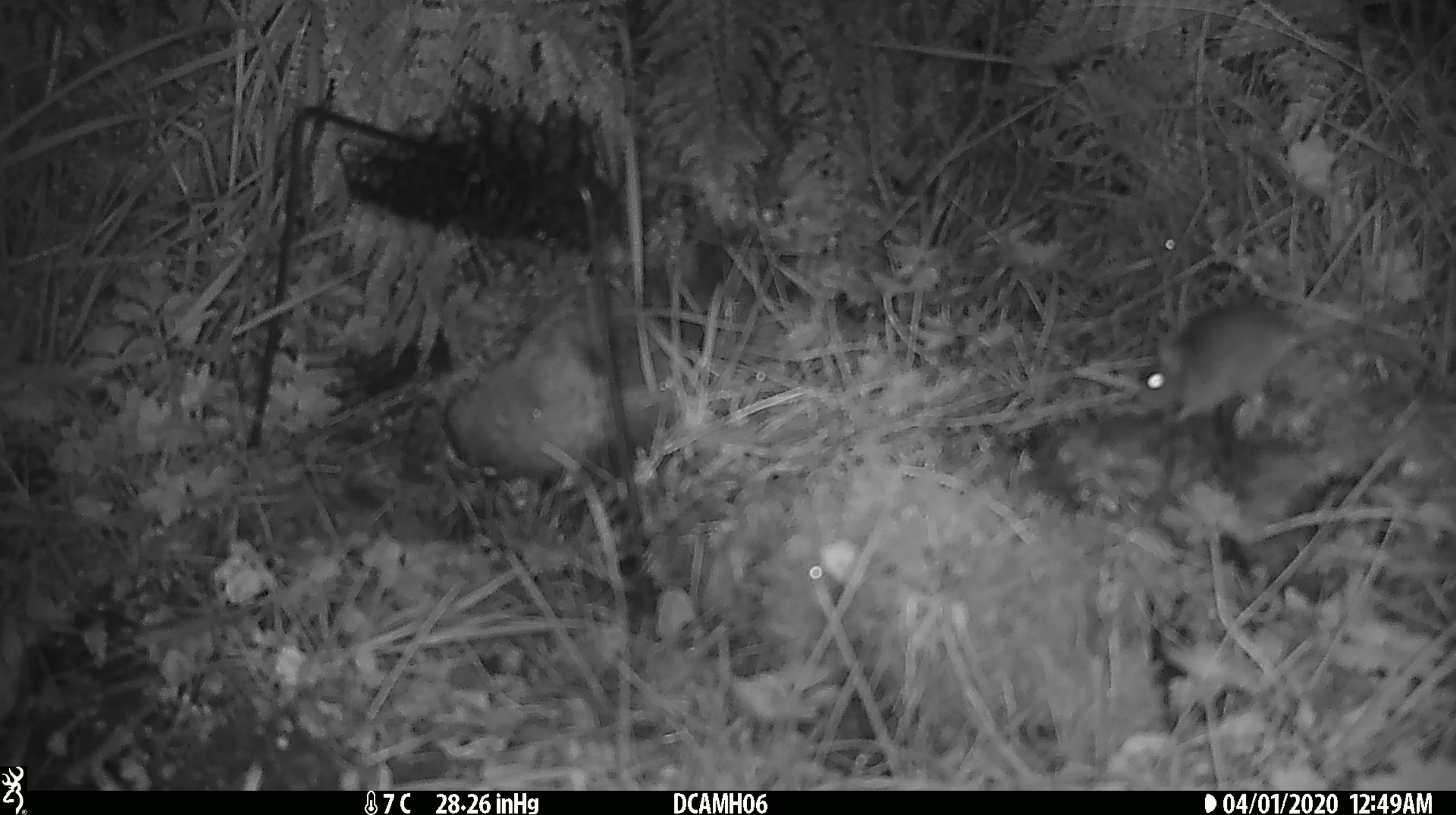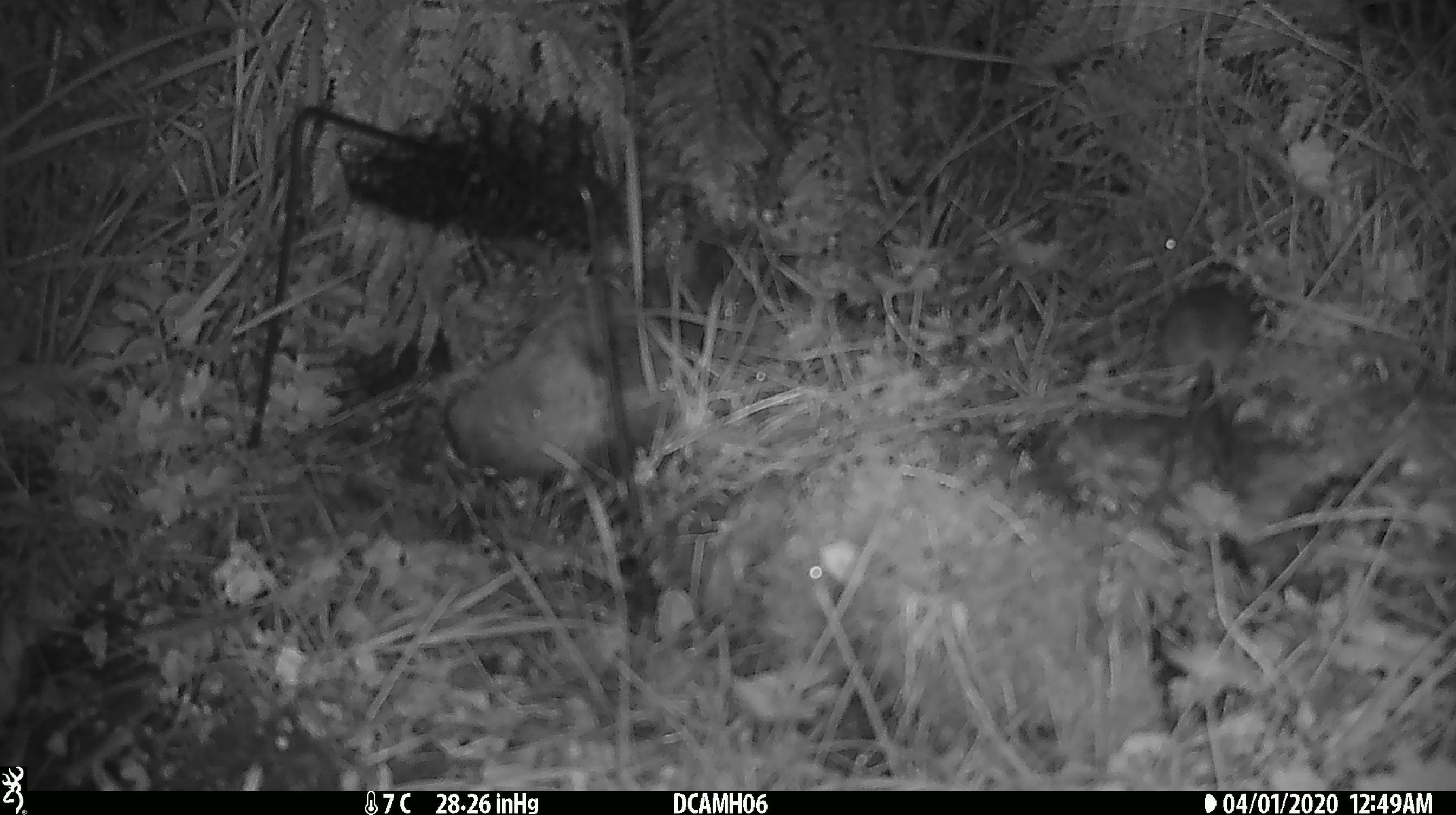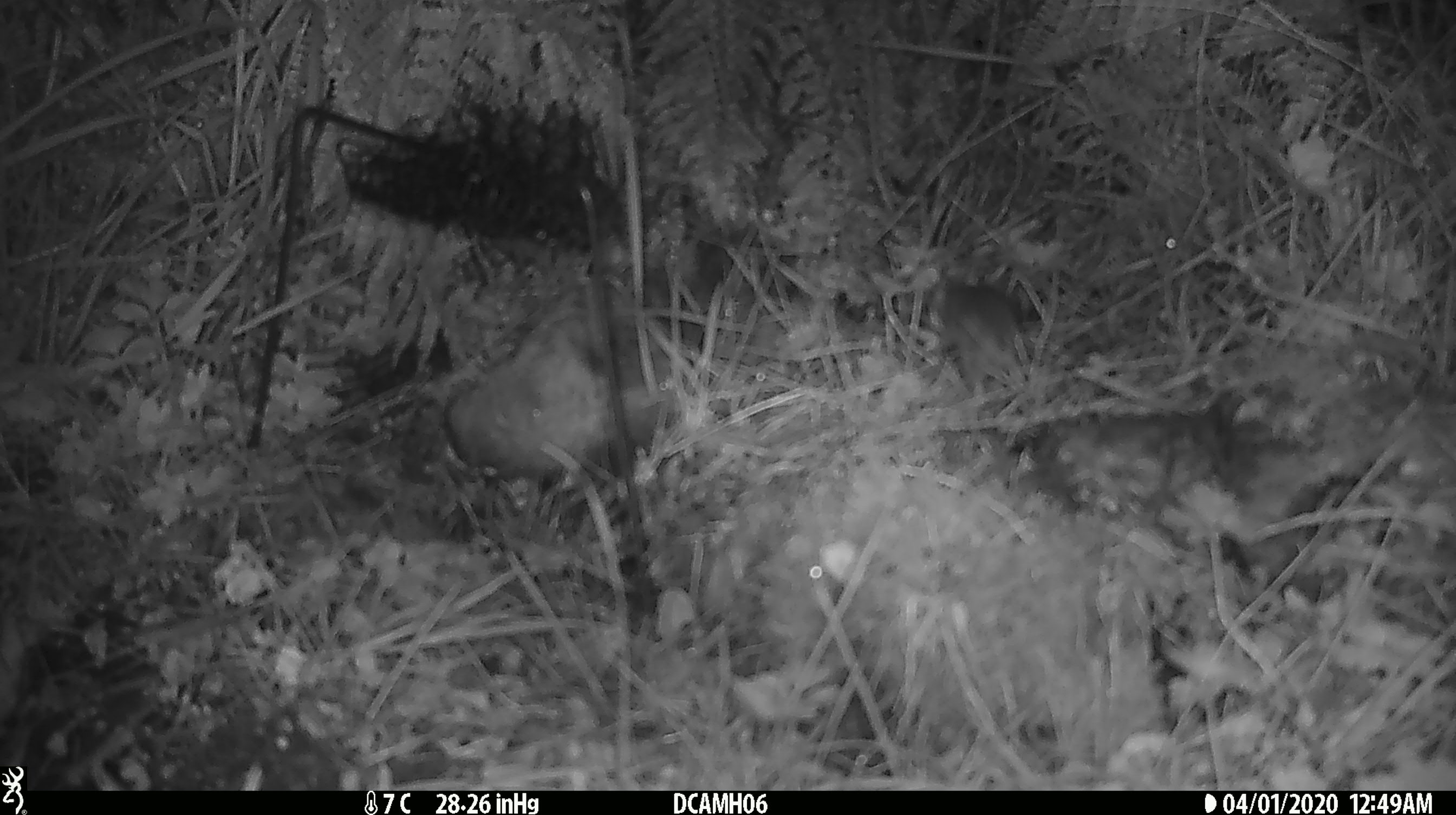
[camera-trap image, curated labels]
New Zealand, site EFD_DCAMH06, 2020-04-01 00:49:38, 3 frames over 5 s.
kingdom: Animalia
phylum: Chordata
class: Mammalia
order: Rodentia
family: Muridae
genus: Mus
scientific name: Mus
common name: mouse